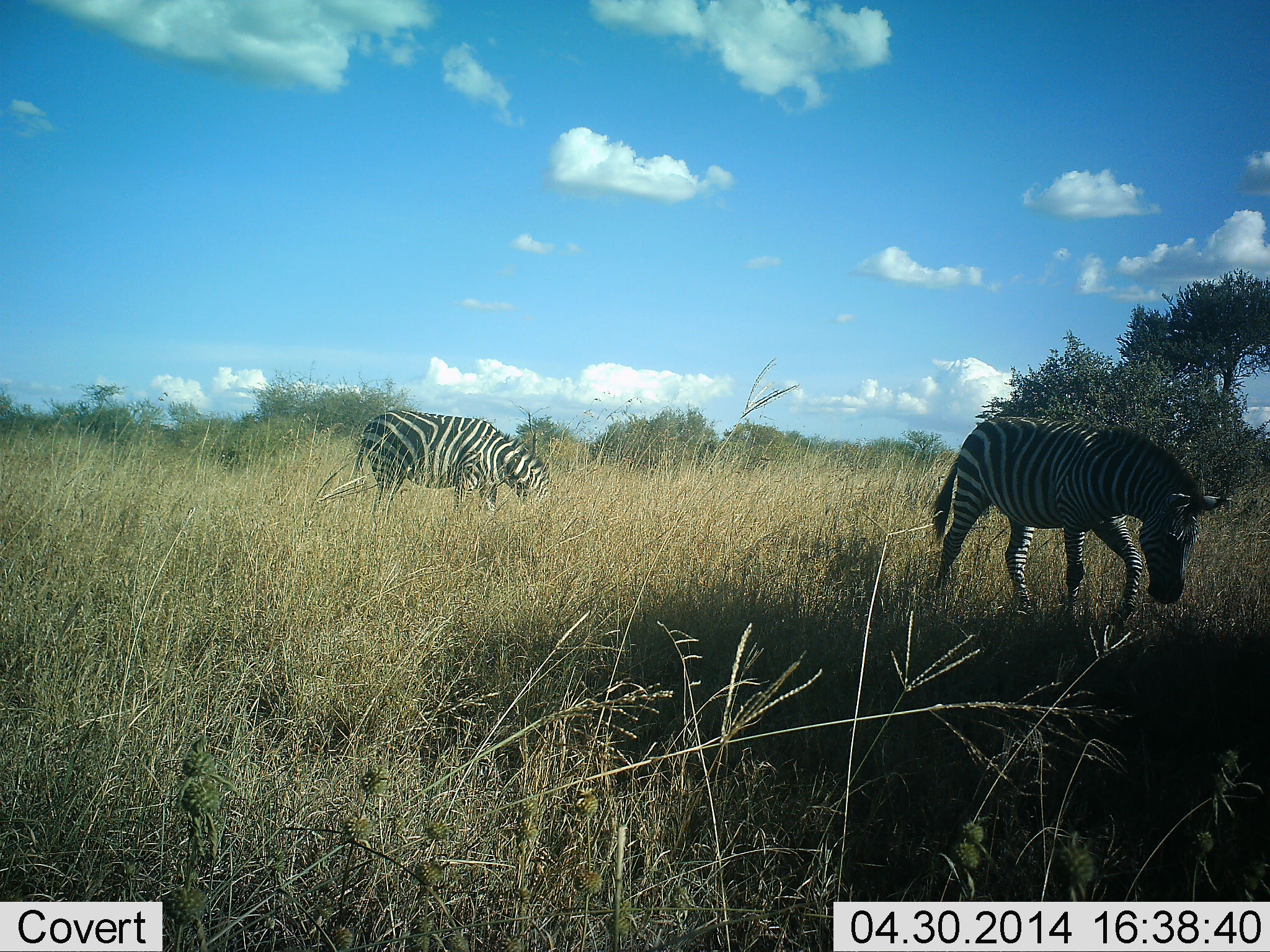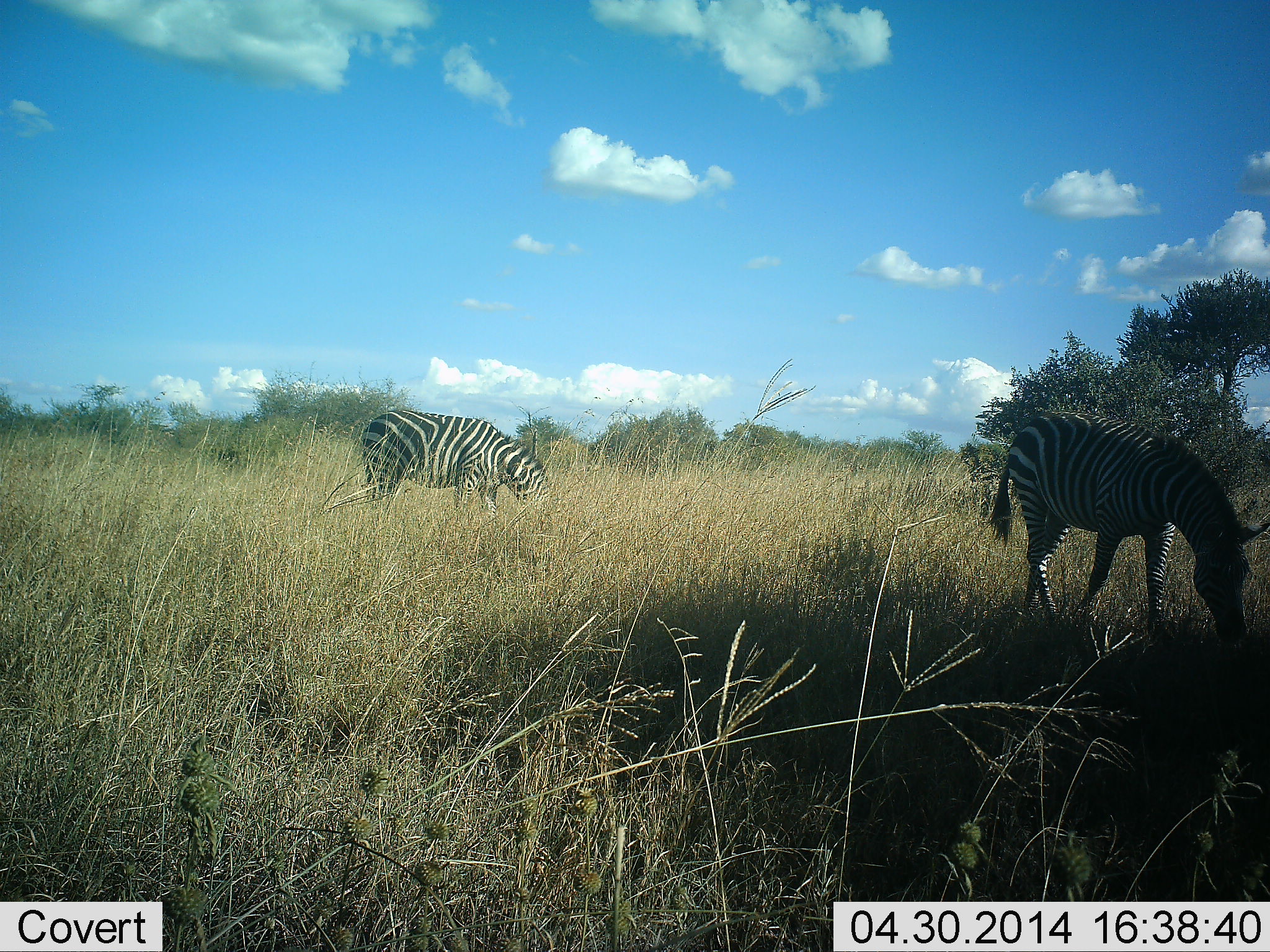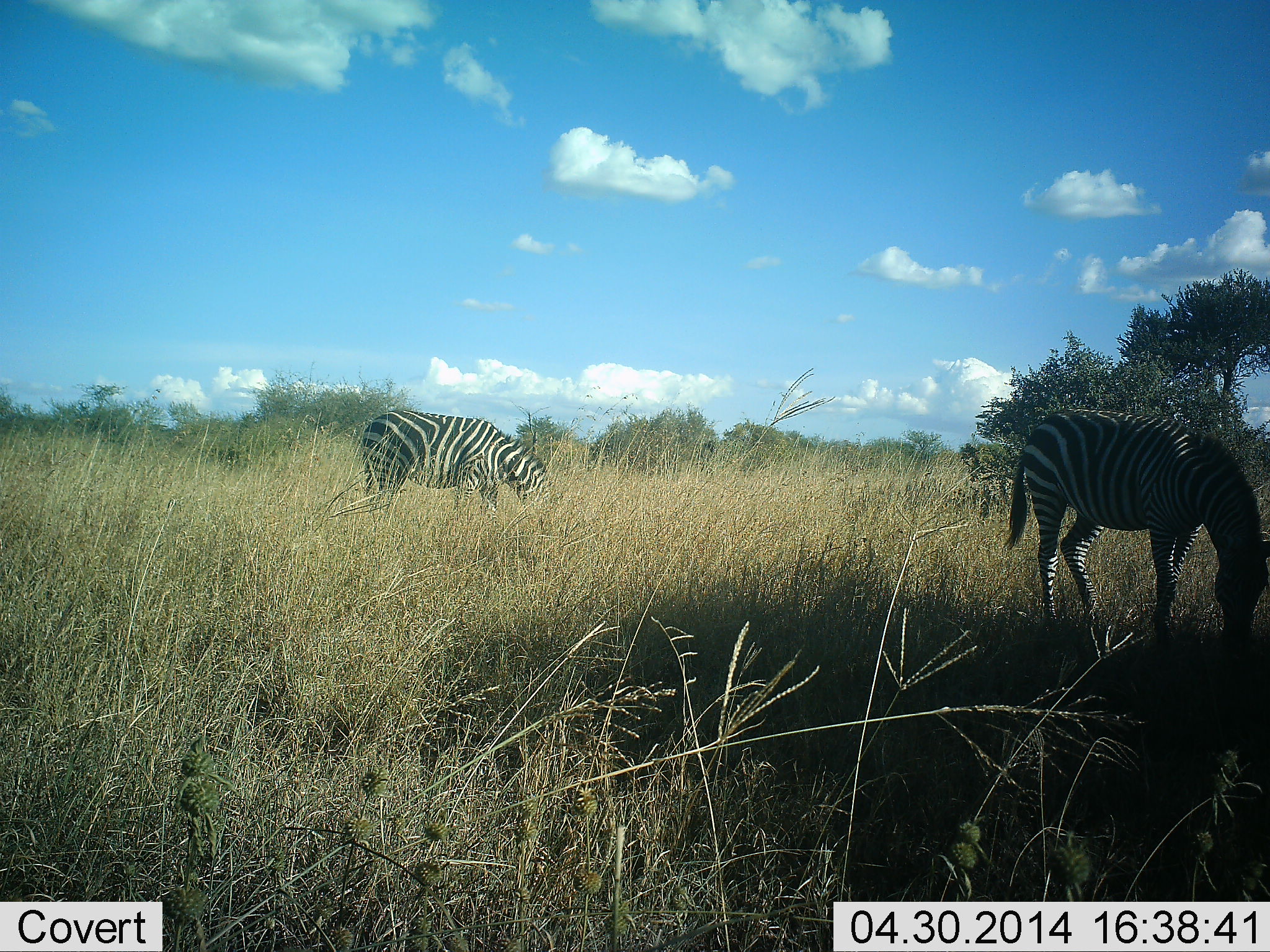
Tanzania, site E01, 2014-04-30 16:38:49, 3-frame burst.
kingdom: Animalia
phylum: Chordata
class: Mammalia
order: Perissodactyla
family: Equidae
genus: Equus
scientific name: Equus quagga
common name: plains zebra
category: zebra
Zebra (plains zebra) (Equus quagga), count 2. Behavior (volunteer vote fractions): standing 30%, resting 0%, moving 20%, interacting 0%. Young present (vote fraction): 0%. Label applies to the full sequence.